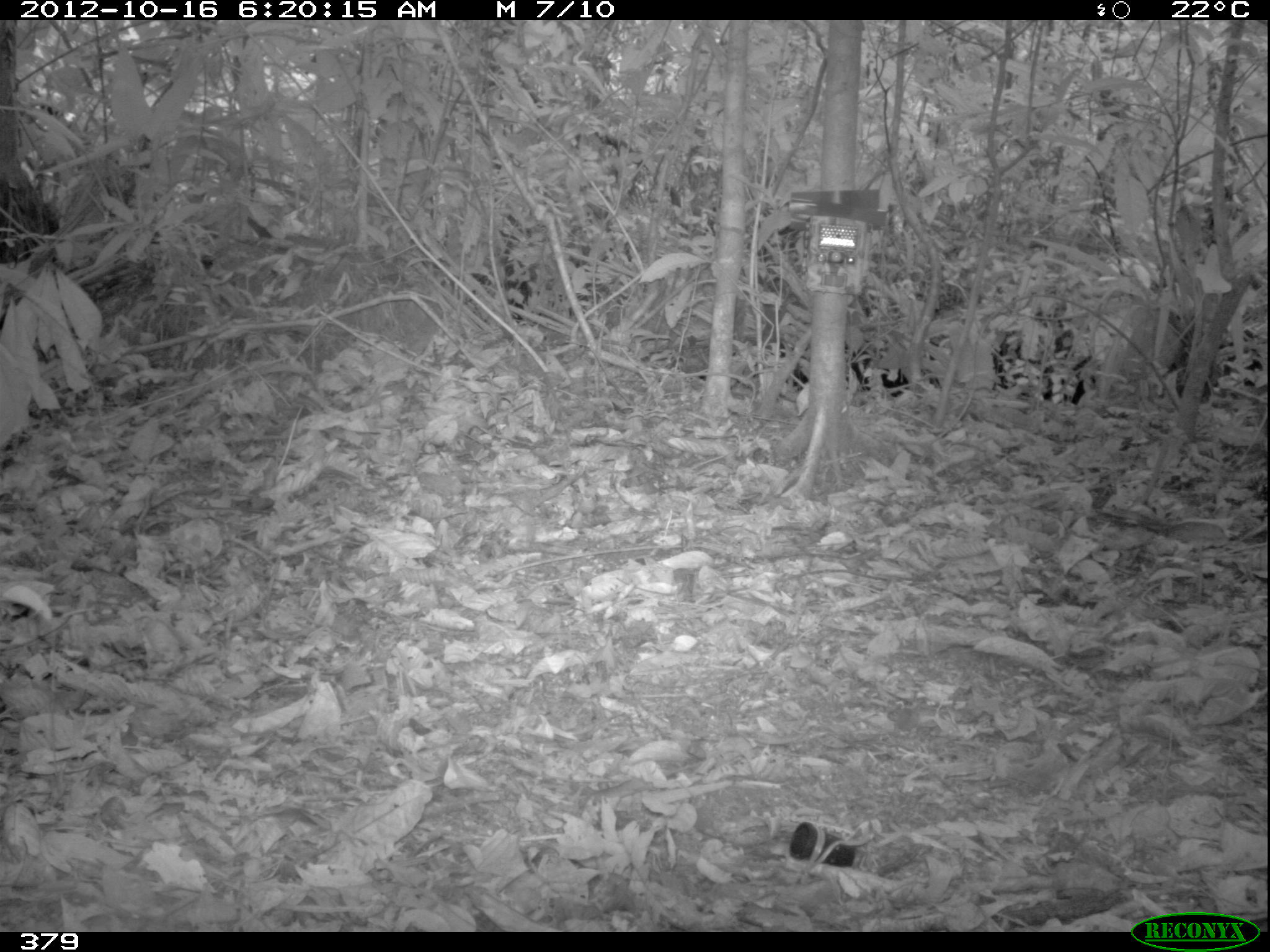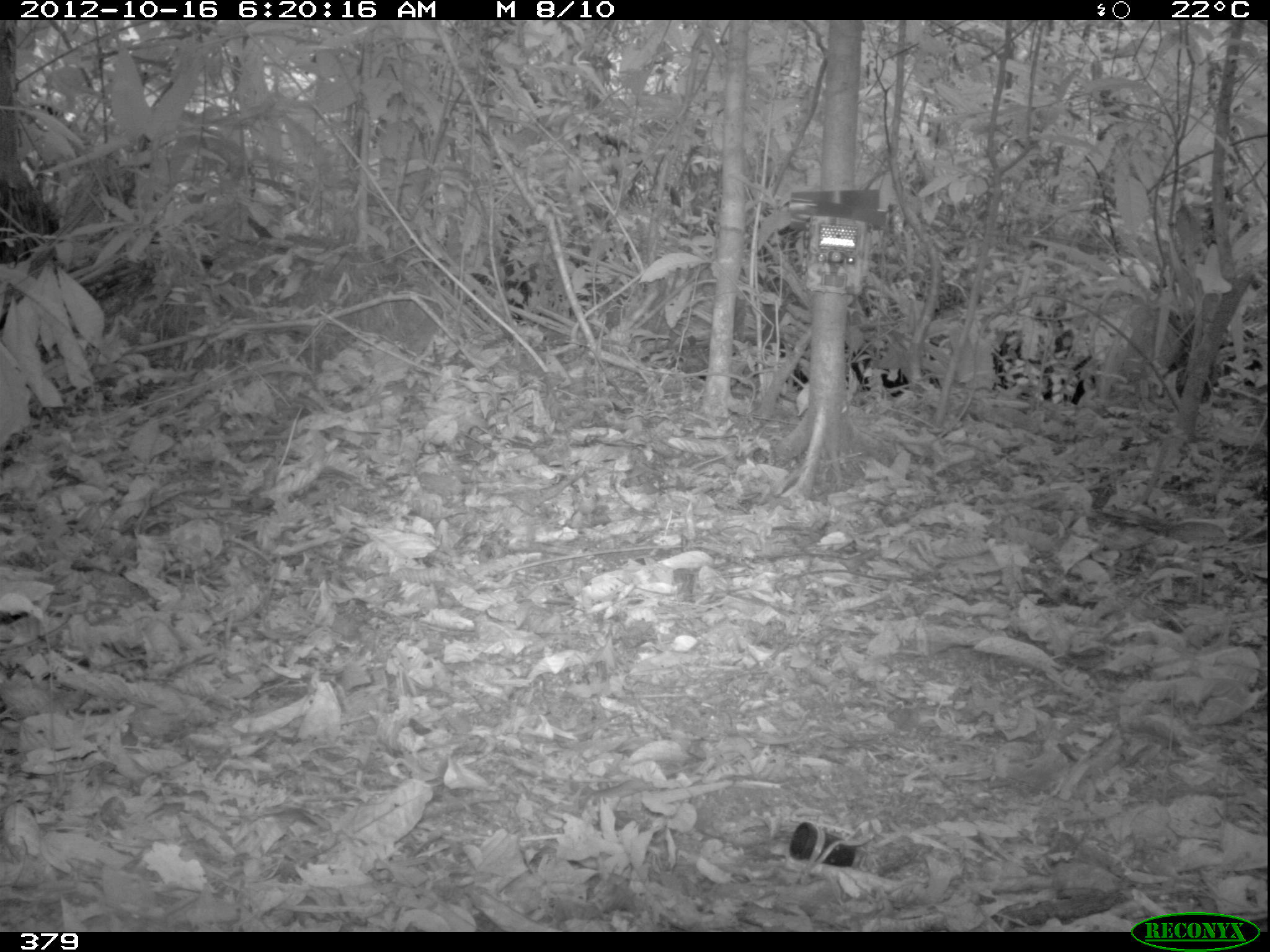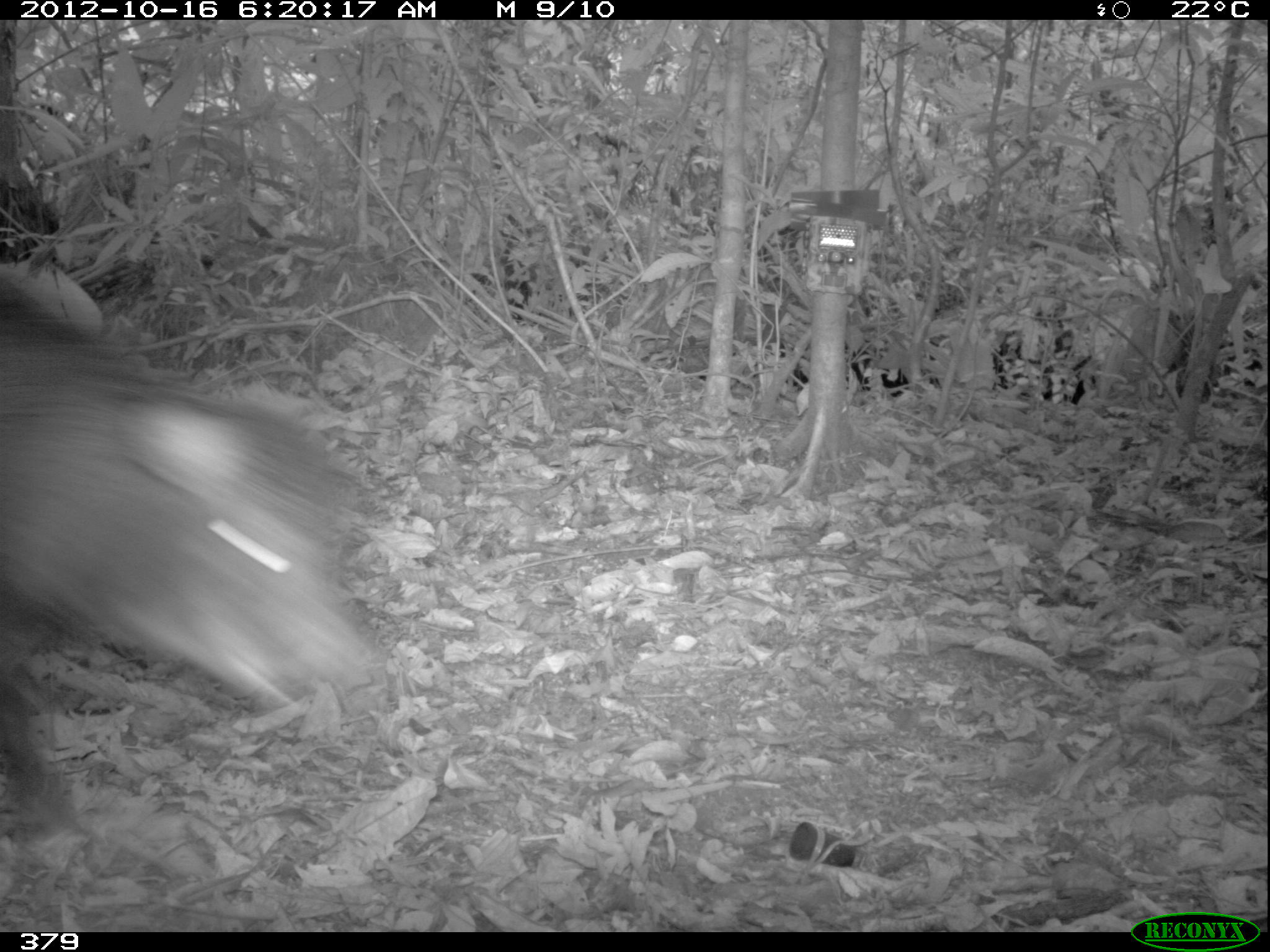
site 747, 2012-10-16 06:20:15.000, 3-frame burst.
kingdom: Animalia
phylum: Chordata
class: Mammalia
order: Artiodactyla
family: Tayassuidae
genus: Tayassu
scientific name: Tayassu pecari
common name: white-lipped peccary